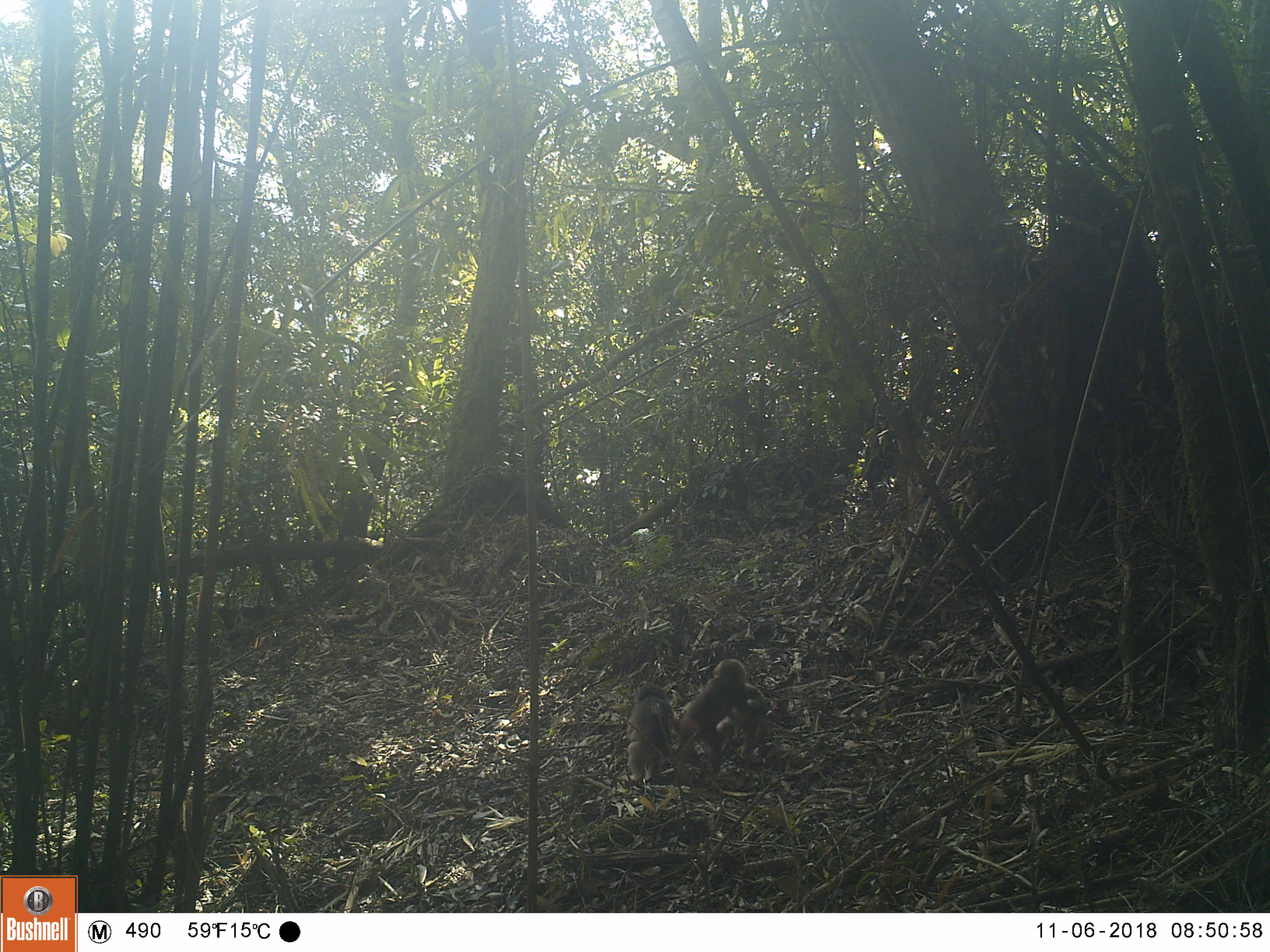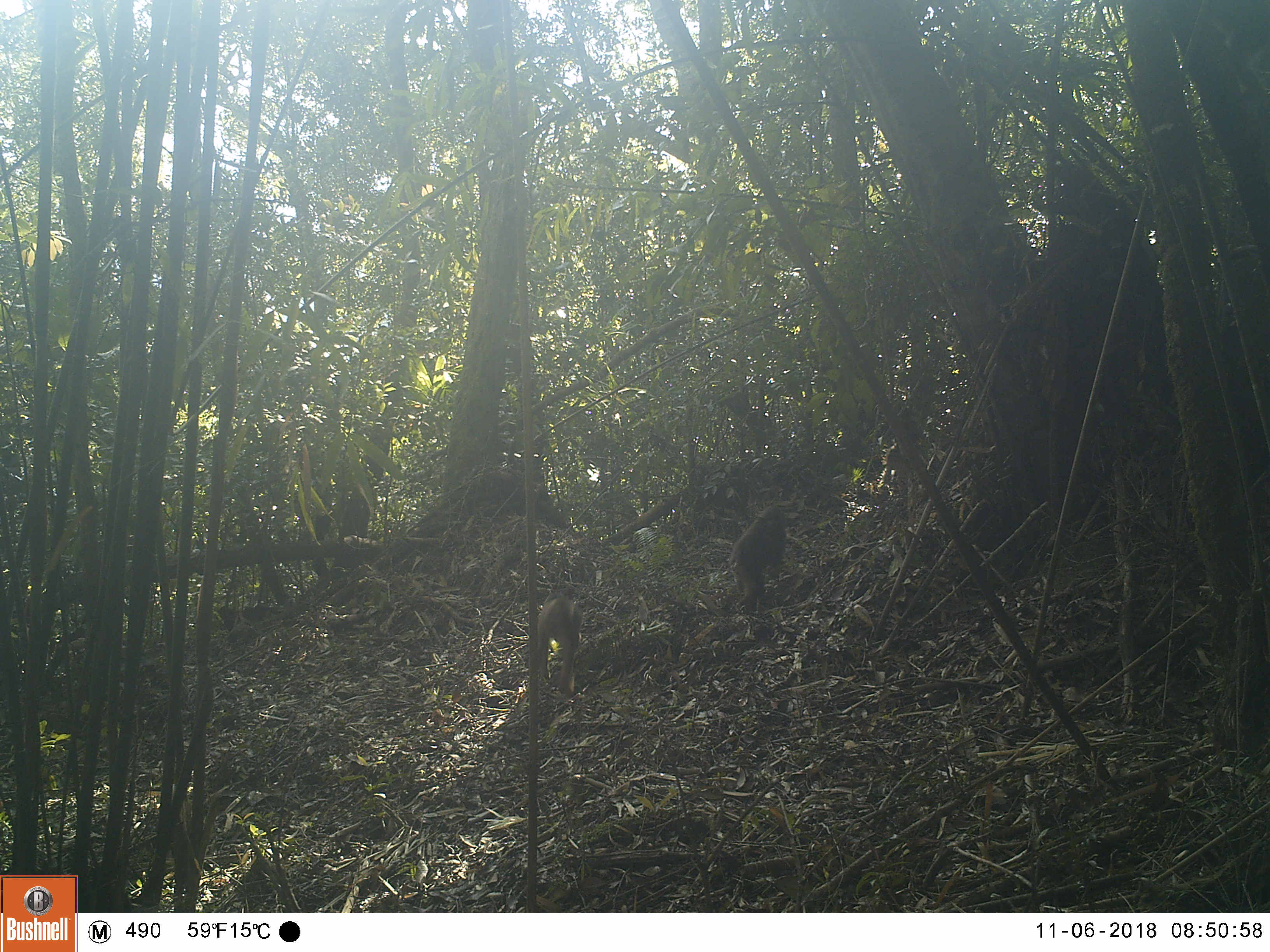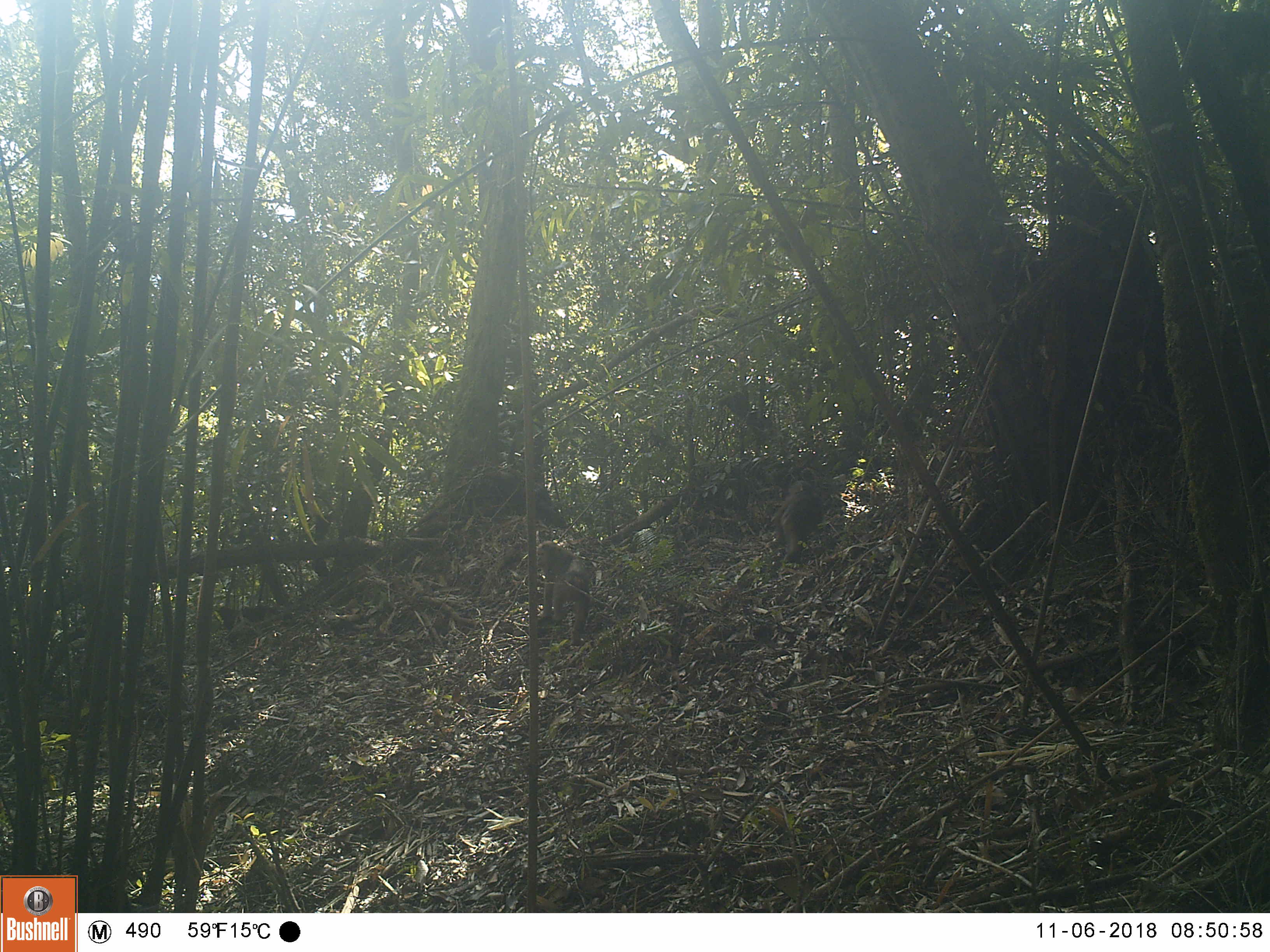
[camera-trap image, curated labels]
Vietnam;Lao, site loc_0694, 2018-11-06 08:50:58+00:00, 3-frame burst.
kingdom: Animalia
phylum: Chordata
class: Mammalia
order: Primates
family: Cercopithecidae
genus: Macaca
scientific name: Macaca arctoides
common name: stump-tailed macaque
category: stump tailed macaque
Stump tailed macaque (stump-tailed macaque) (Macaca arctoides). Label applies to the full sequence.